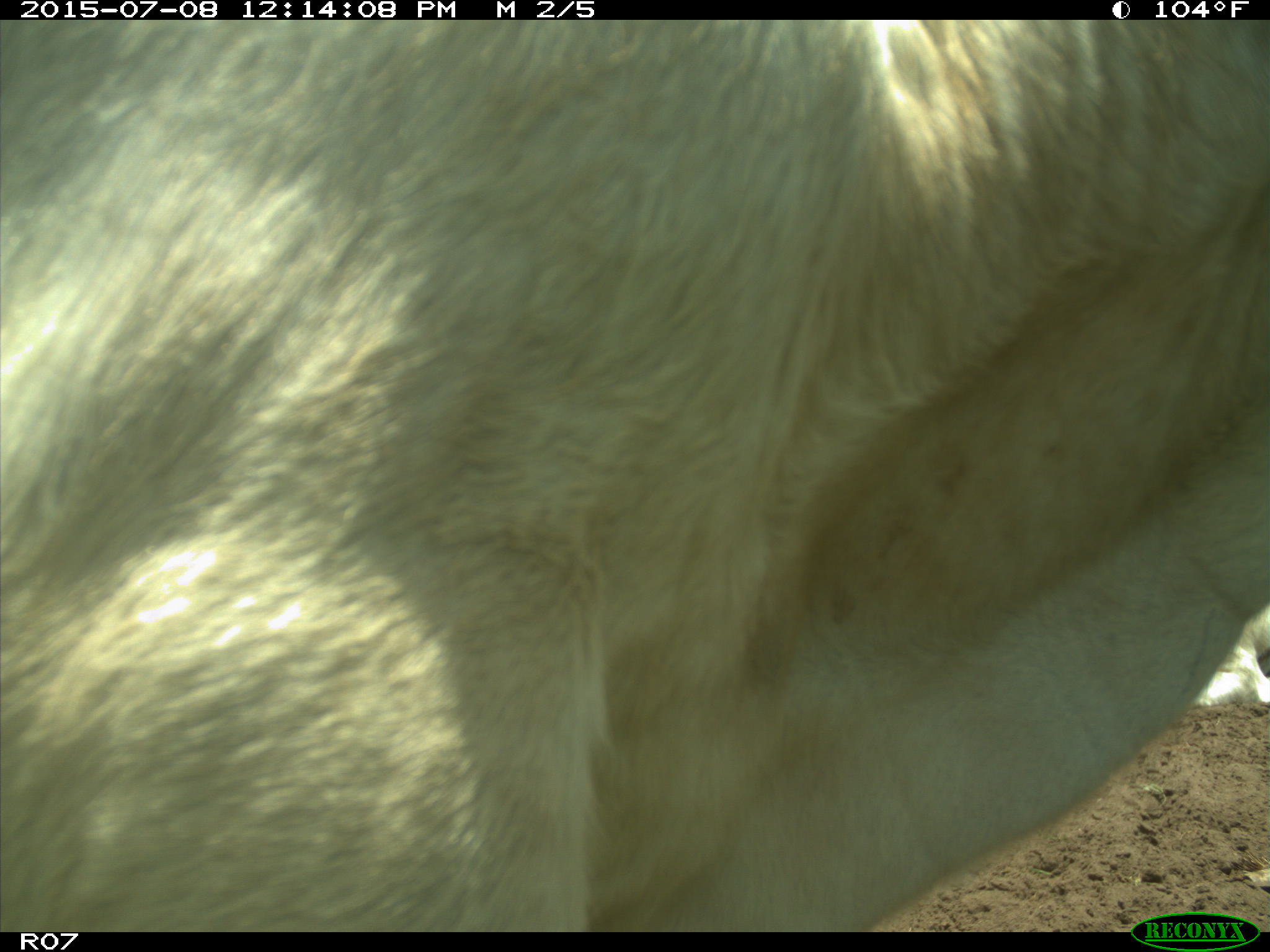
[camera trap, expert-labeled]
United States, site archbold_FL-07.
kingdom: Animalia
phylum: Chordata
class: Mammalia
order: Artiodactyla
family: Bovidae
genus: Bos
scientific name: Bos taurus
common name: domestic cow